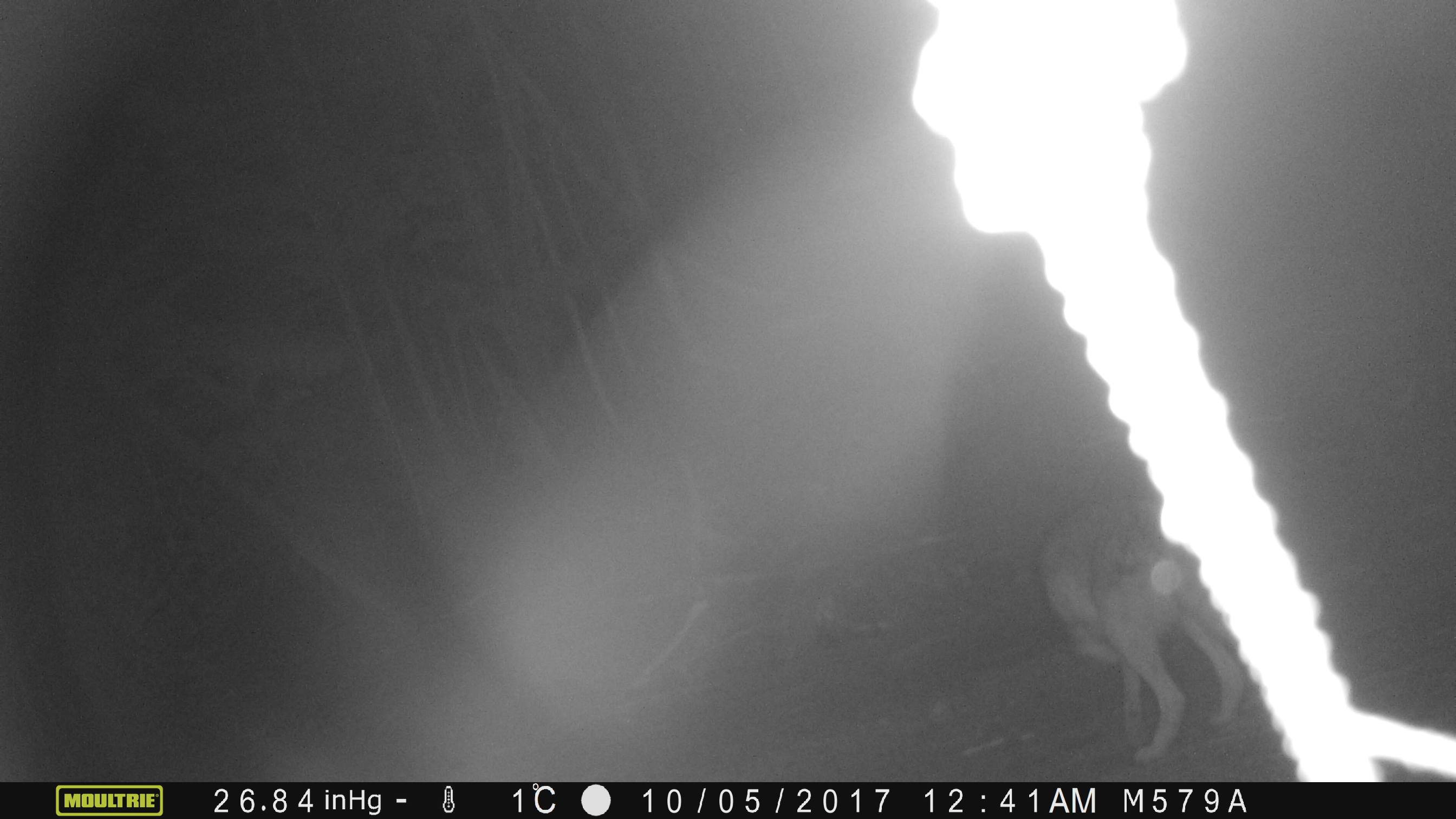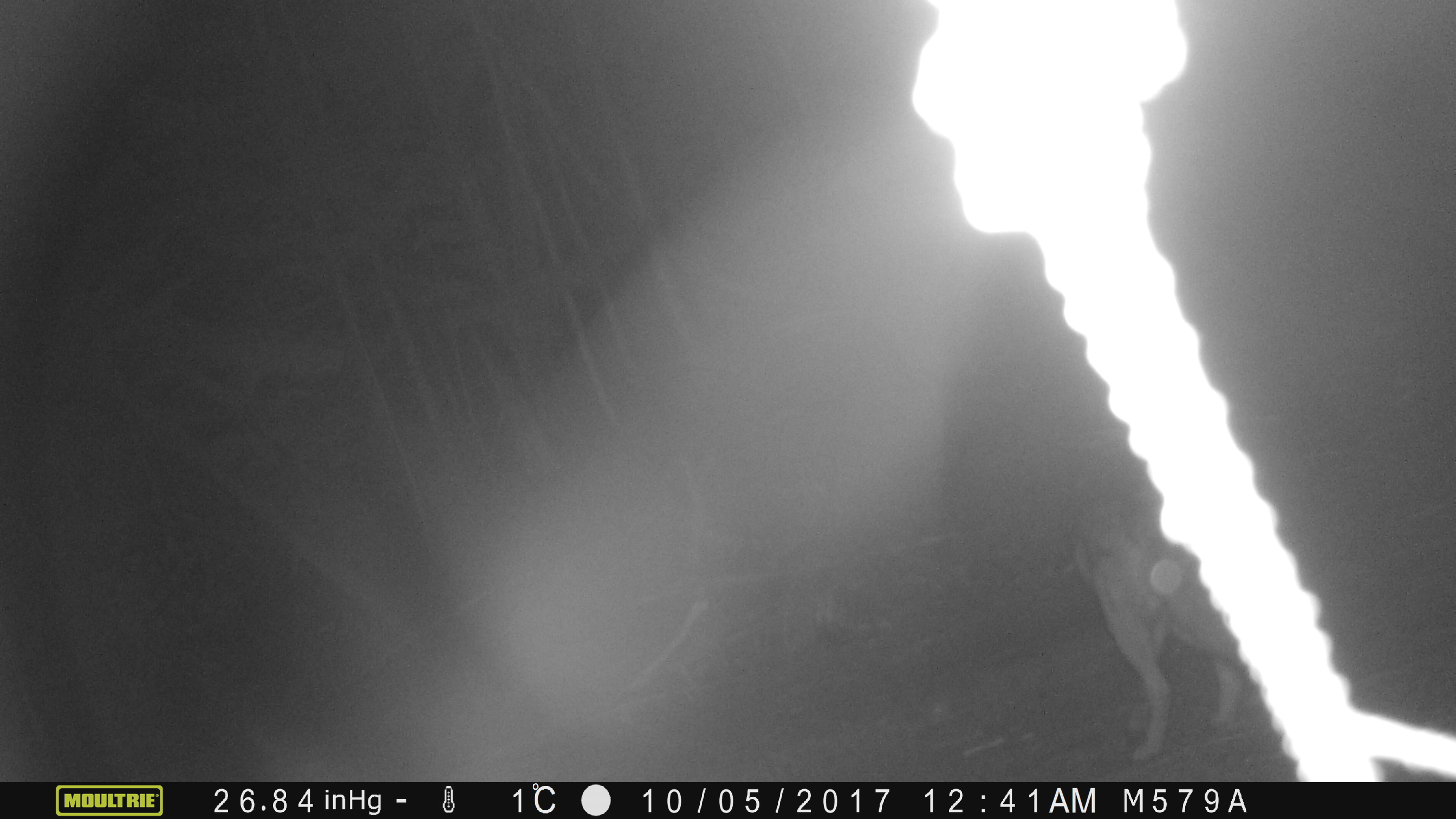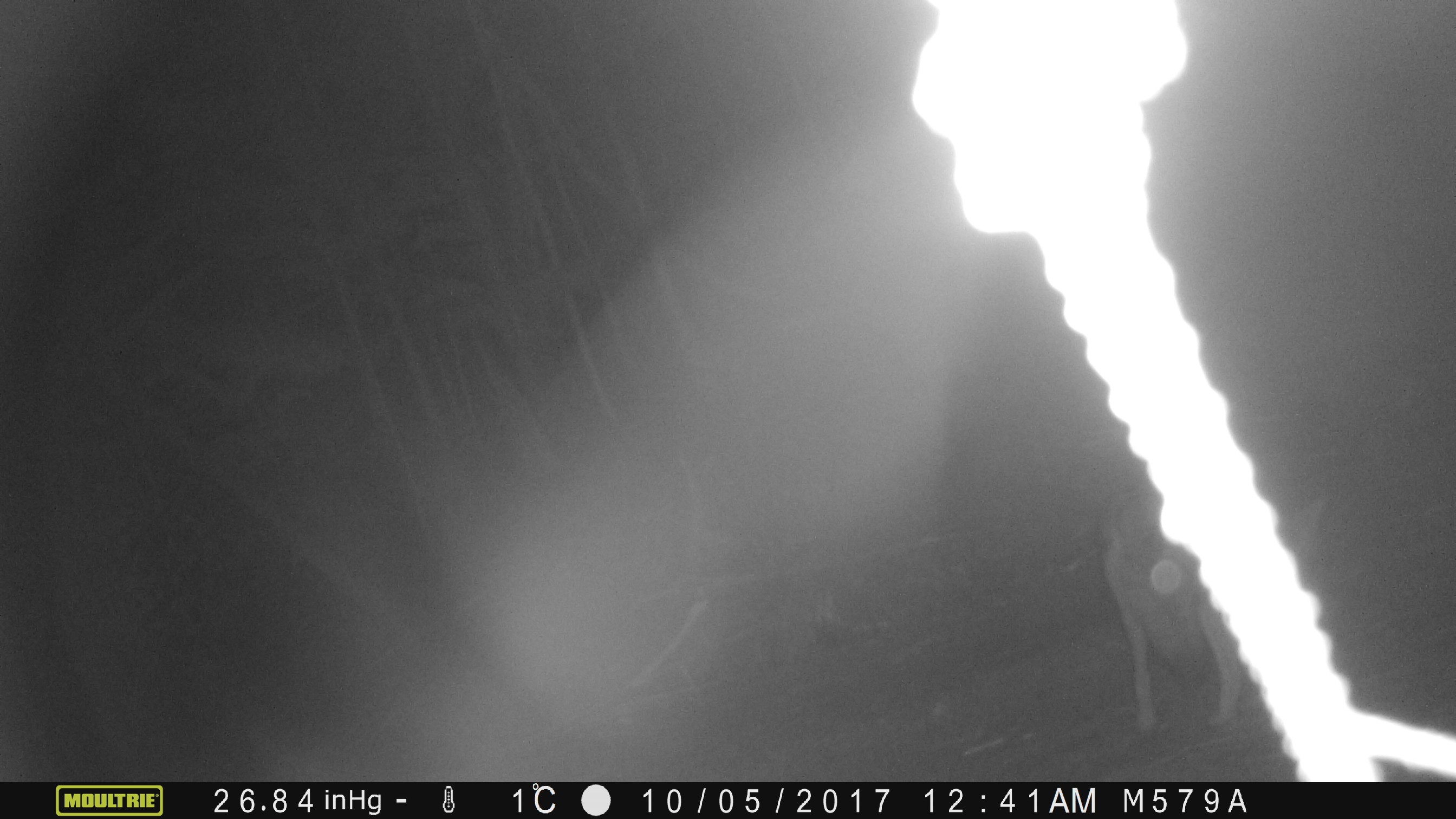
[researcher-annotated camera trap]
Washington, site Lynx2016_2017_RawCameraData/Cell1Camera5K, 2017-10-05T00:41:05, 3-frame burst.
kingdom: Animalia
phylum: Chordata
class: Mammalia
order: Carnivora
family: Canidae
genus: Canis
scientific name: Canis latrans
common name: coyote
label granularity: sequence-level